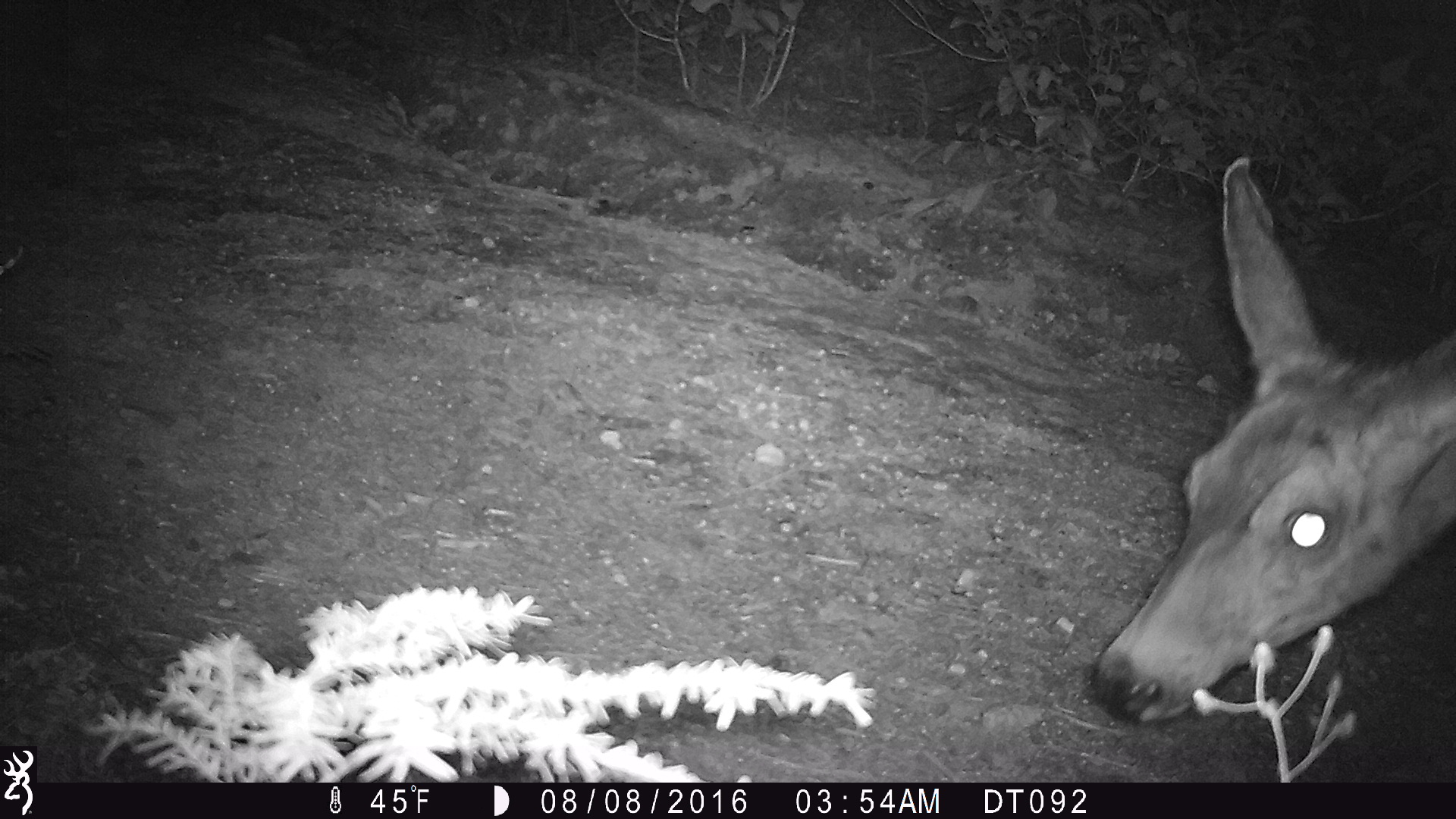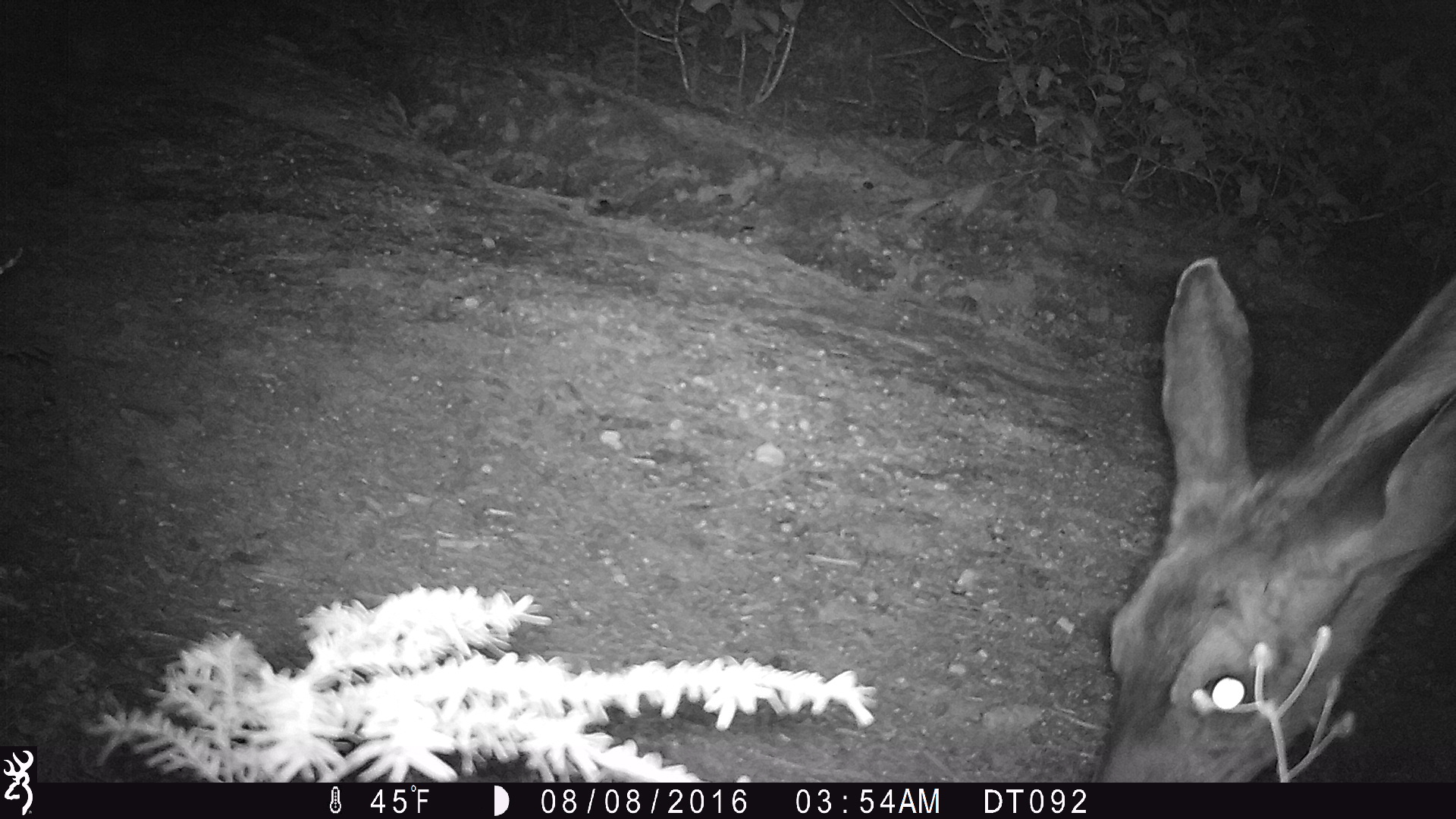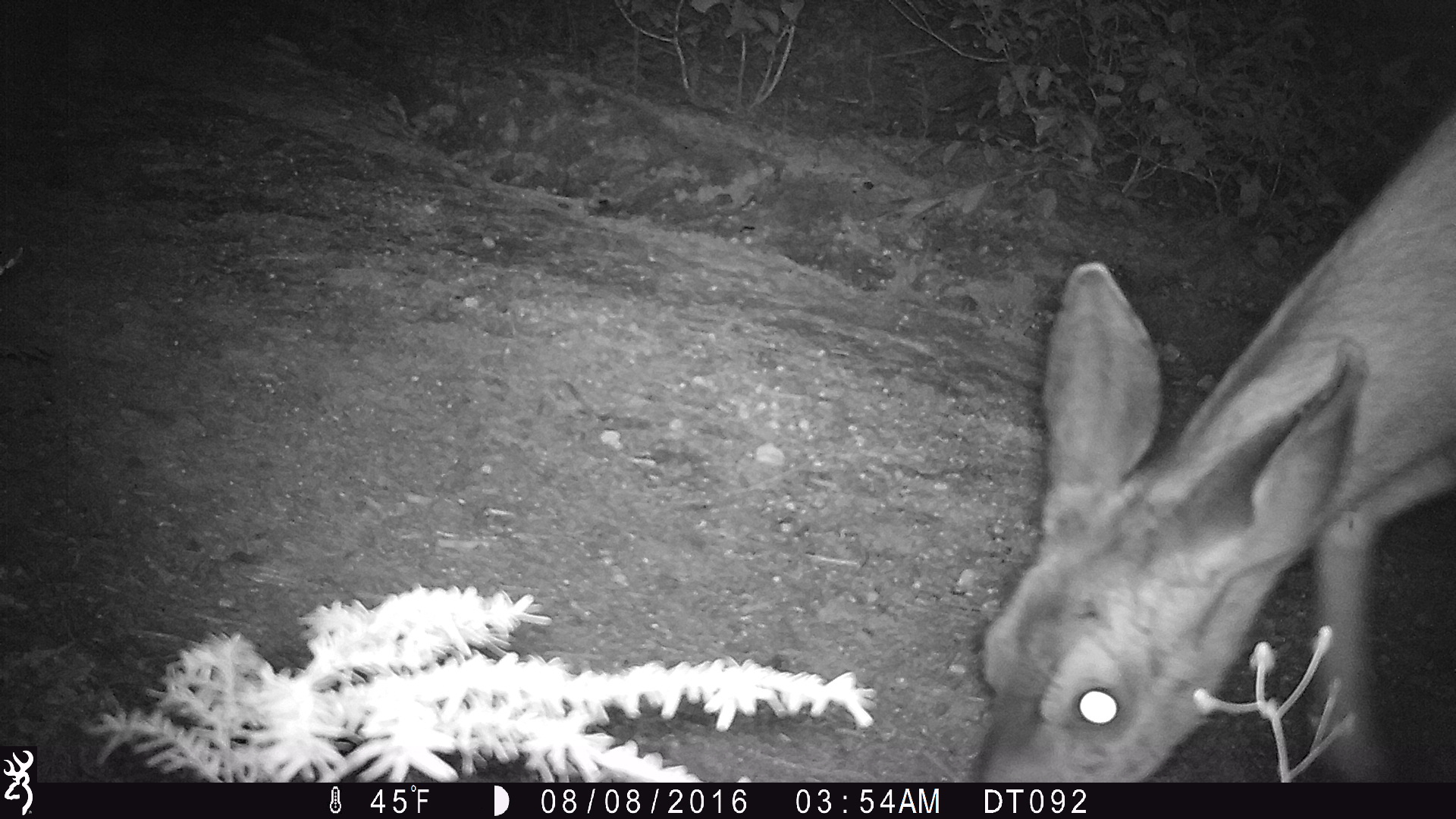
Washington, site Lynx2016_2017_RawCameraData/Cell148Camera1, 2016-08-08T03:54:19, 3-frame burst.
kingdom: Animalia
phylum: Chordata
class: Mammalia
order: Artiodactyla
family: Cervidae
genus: Odocoileus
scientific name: Odocoileus hemionus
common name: mule deer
Odocoileus hemionus (mule deer). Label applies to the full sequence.